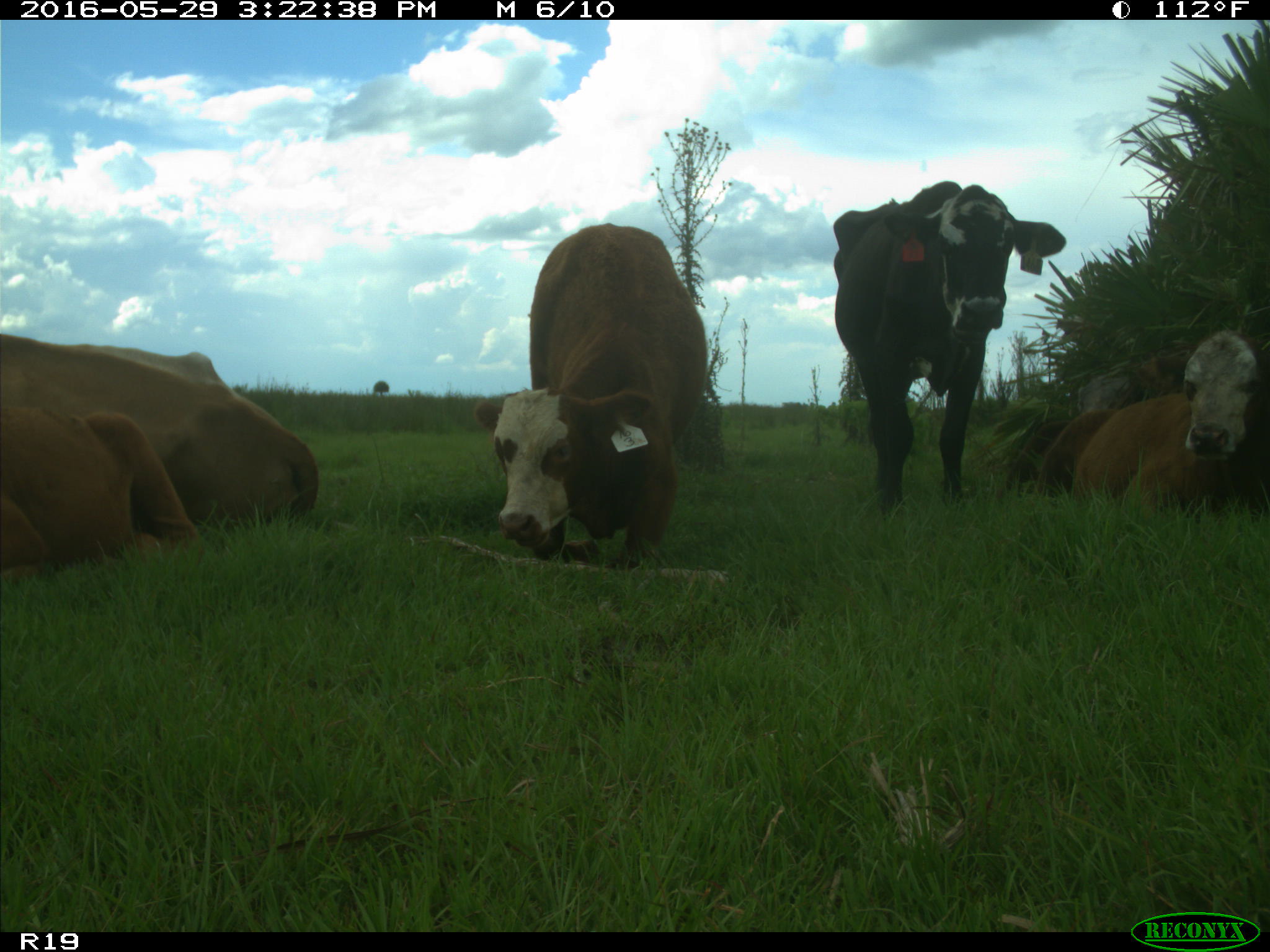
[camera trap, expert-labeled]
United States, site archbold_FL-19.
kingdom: Animalia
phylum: Chordata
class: Mammalia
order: Artiodactyla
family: Bovidae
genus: Bos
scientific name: Bos taurus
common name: domestic cow